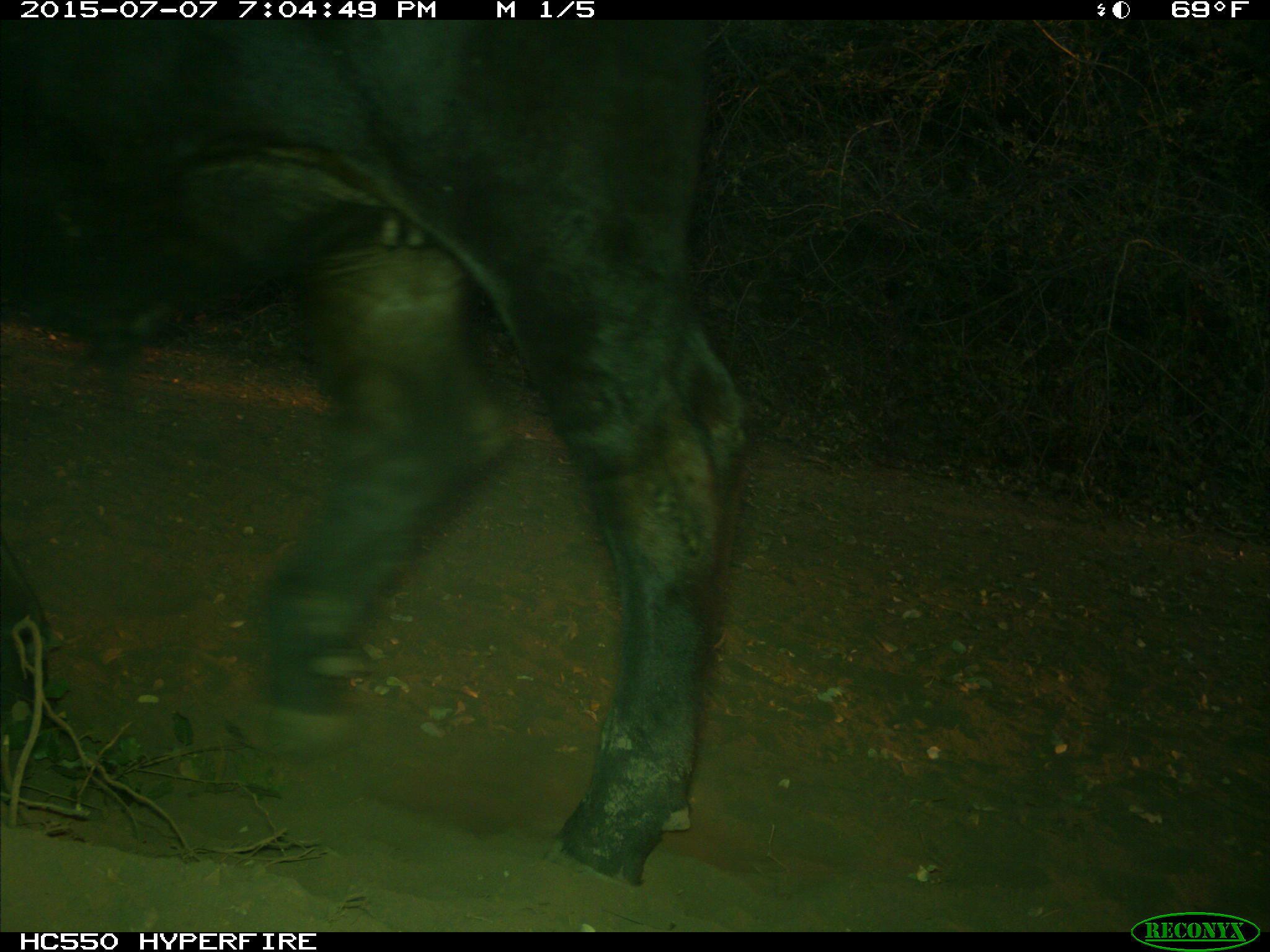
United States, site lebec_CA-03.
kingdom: Animalia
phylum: Chordata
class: Mammalia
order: Artiodactyla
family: Bovidae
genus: Bos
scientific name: Bos taurus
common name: domestic cow